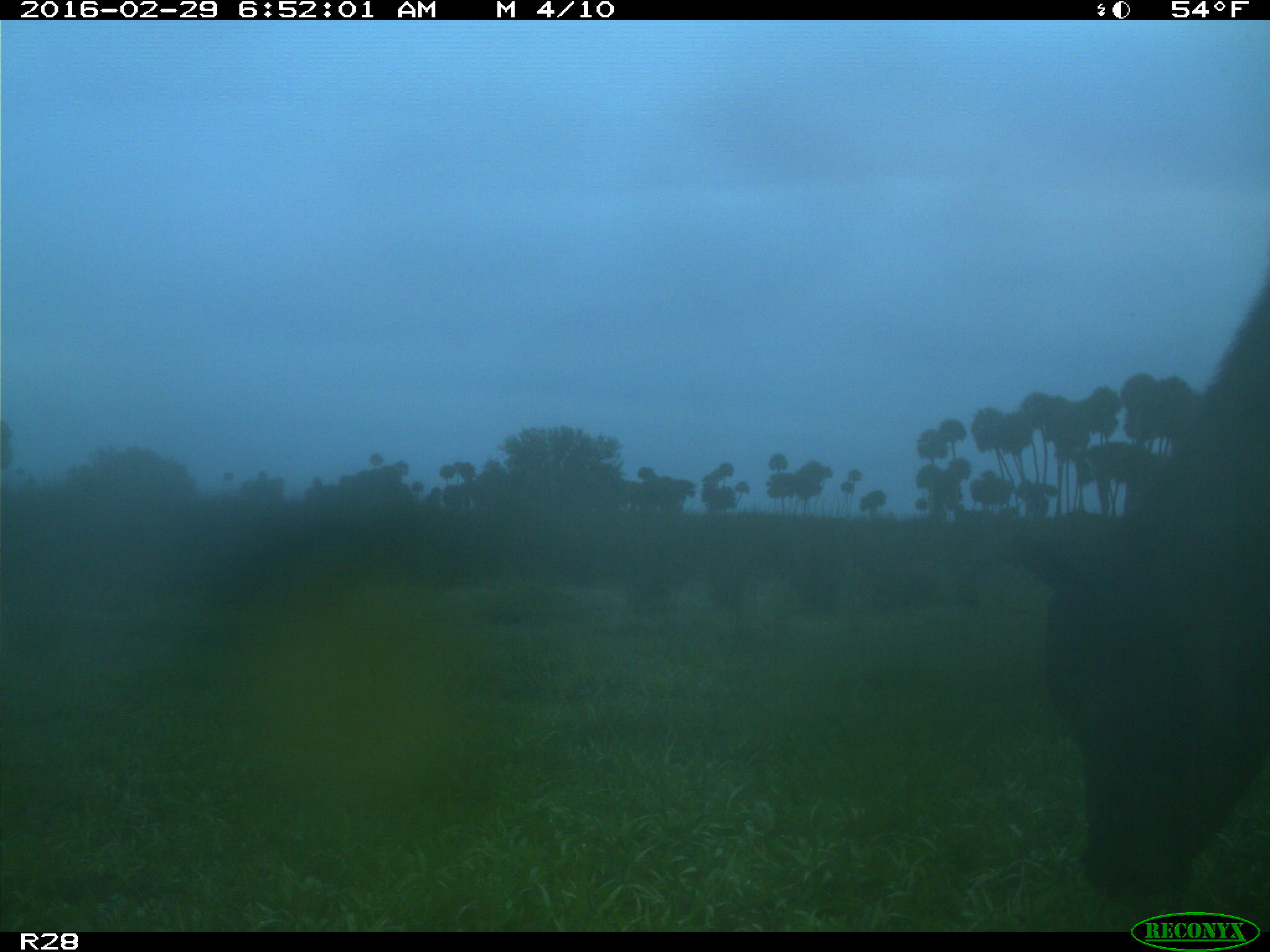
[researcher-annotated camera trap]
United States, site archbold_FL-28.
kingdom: Animalia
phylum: Chordata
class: Mammalia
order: Artiodactyla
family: Bovidae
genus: Bos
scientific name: Bos taurus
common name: domestic cow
Bos taurus (domestic cow).